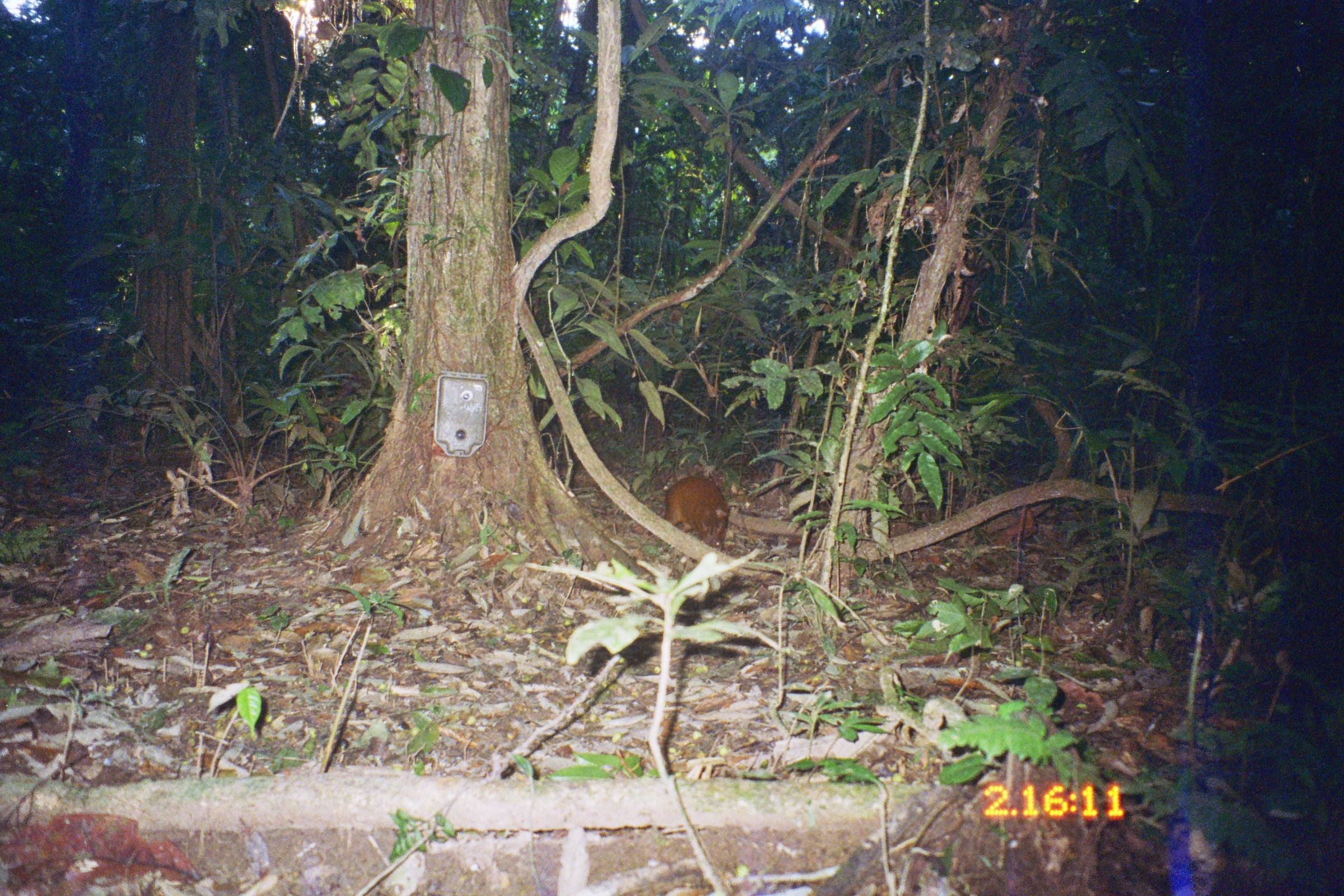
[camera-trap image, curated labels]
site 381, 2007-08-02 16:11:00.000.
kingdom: Animalia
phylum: Chordata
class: Mammalia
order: Rodentia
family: Dasyproctidae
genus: Dasyprocta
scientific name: Dasyprocta punctata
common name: central american agouti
Dasyprocta punctata (central american agouti).